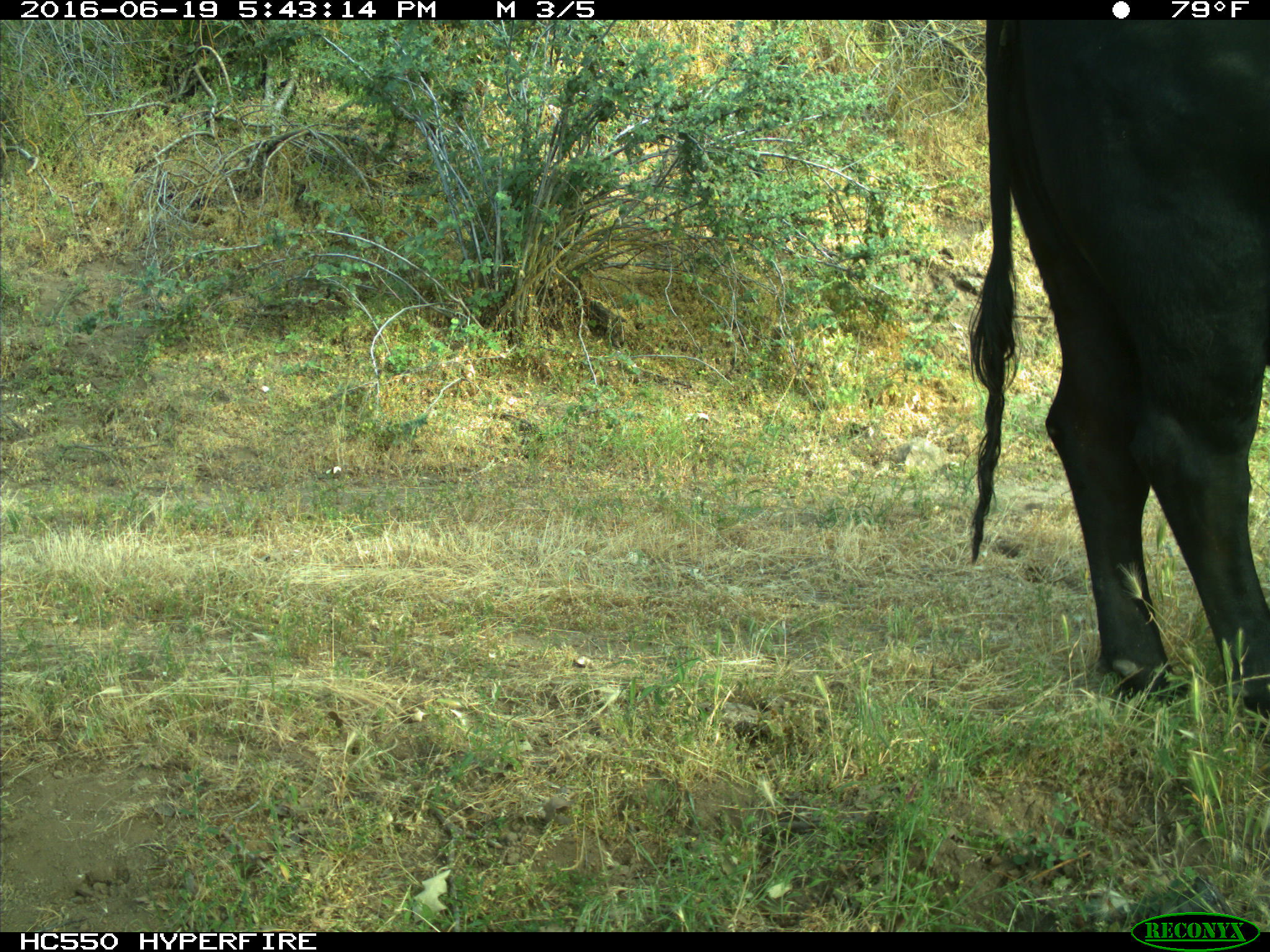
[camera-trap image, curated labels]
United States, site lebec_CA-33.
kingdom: Animalia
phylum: Chordata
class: Mammalia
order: Artiodactyla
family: Bovidae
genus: Bos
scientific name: Bos taurus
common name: domestic cow